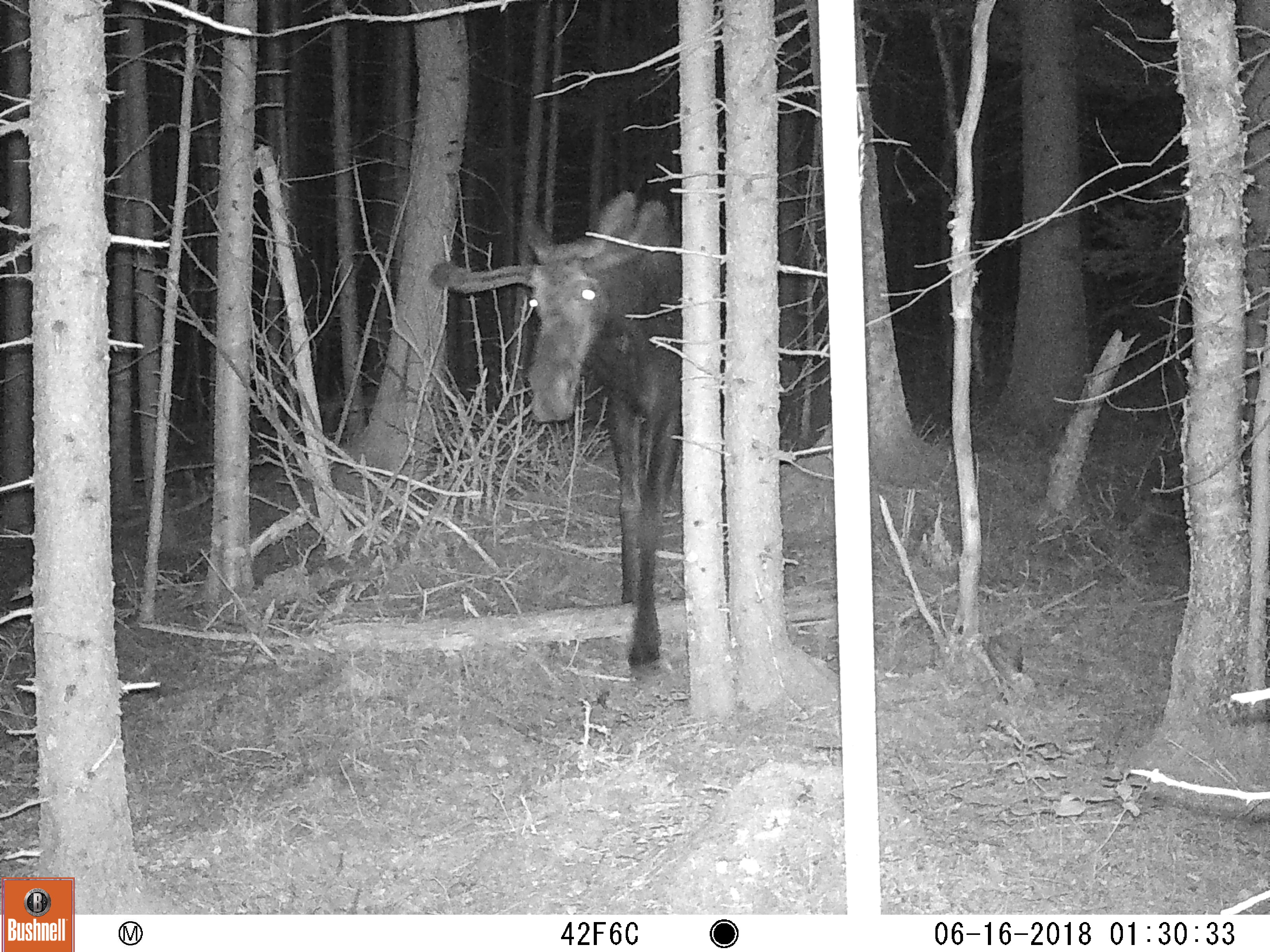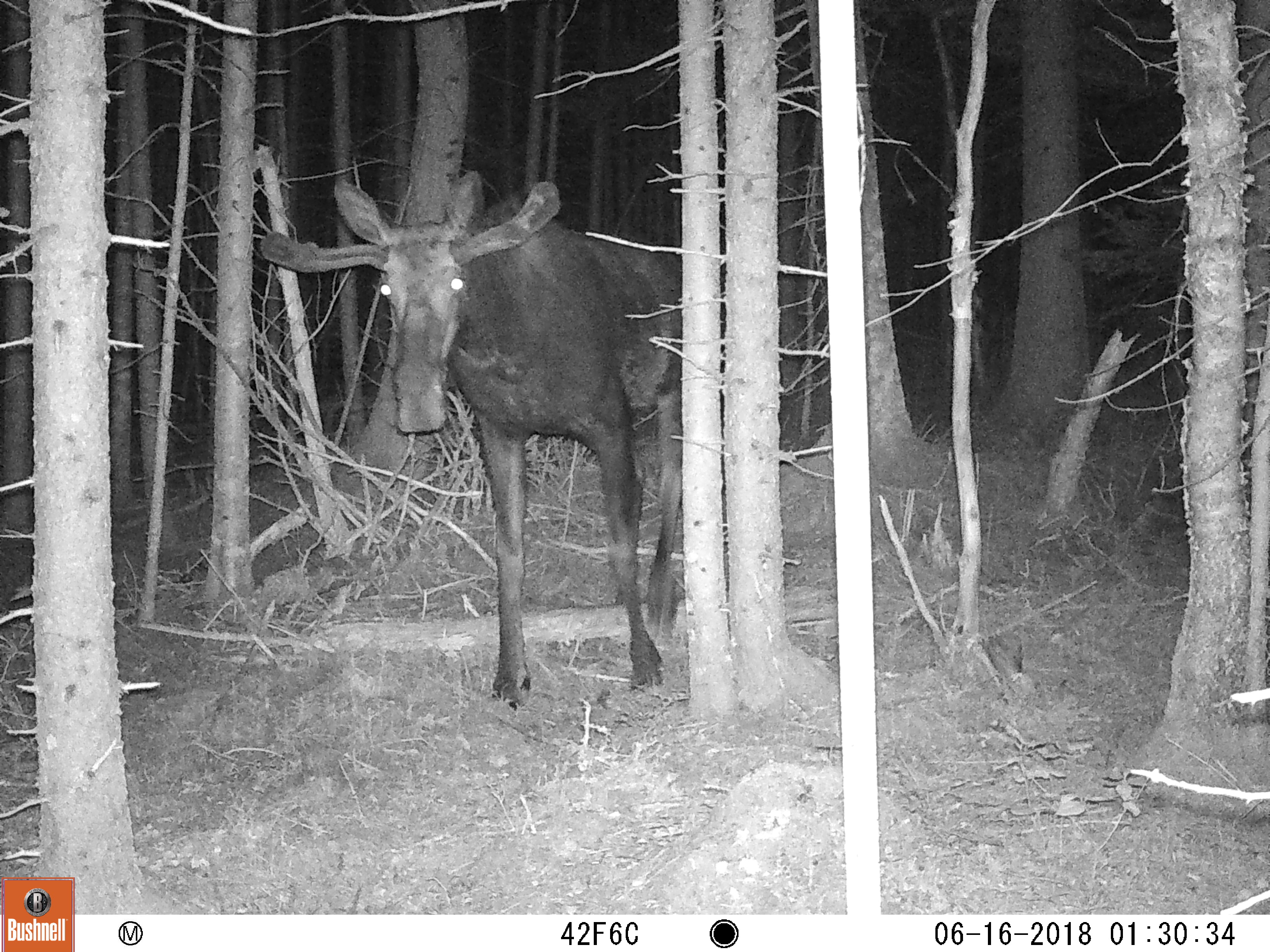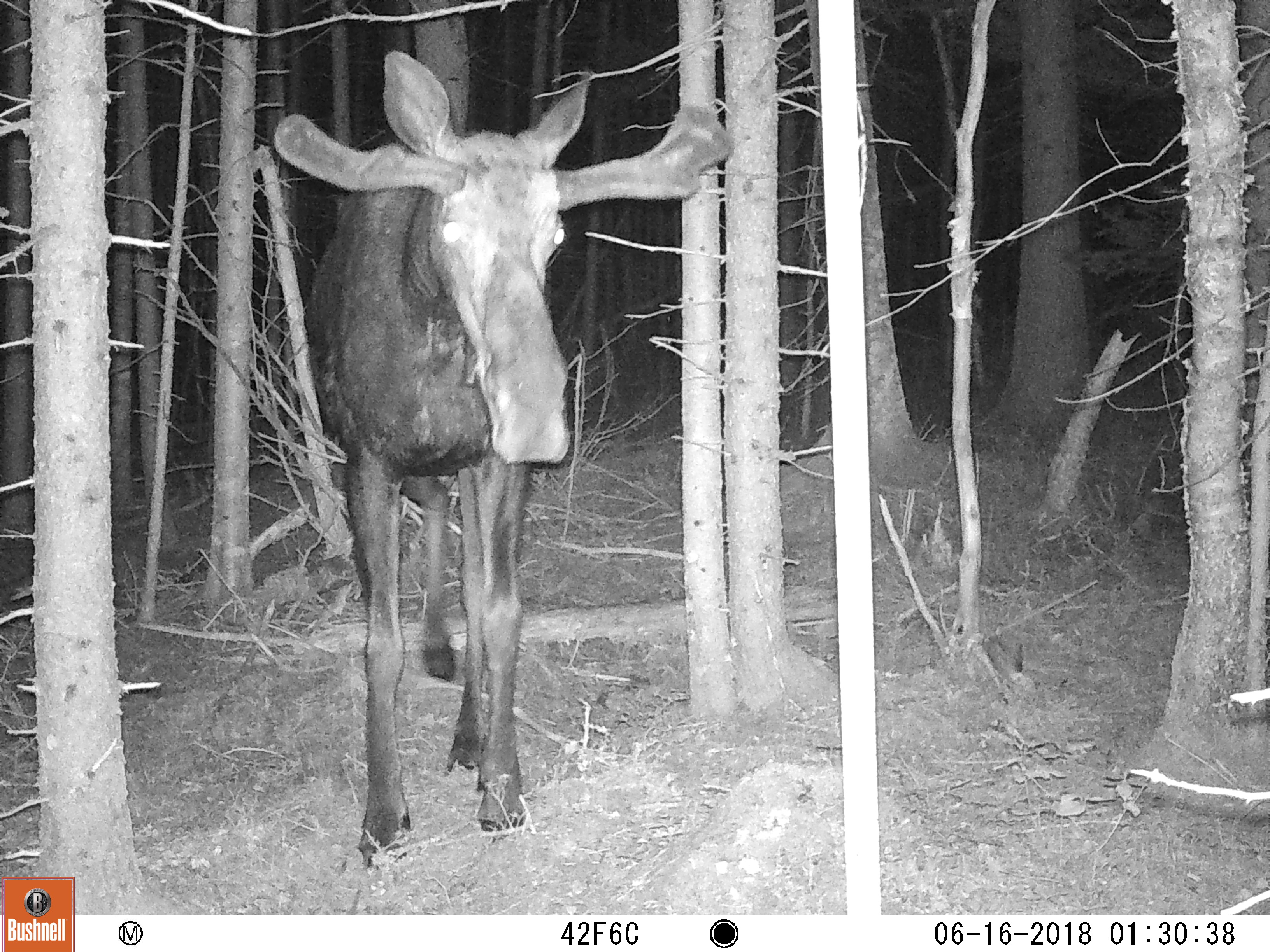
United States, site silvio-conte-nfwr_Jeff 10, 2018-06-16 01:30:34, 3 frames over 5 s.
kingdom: Animalia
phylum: Chordata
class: Mammalia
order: Artiodactyla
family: Cervidae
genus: Alces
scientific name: Alces alces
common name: moose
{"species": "moose (Alces alces)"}